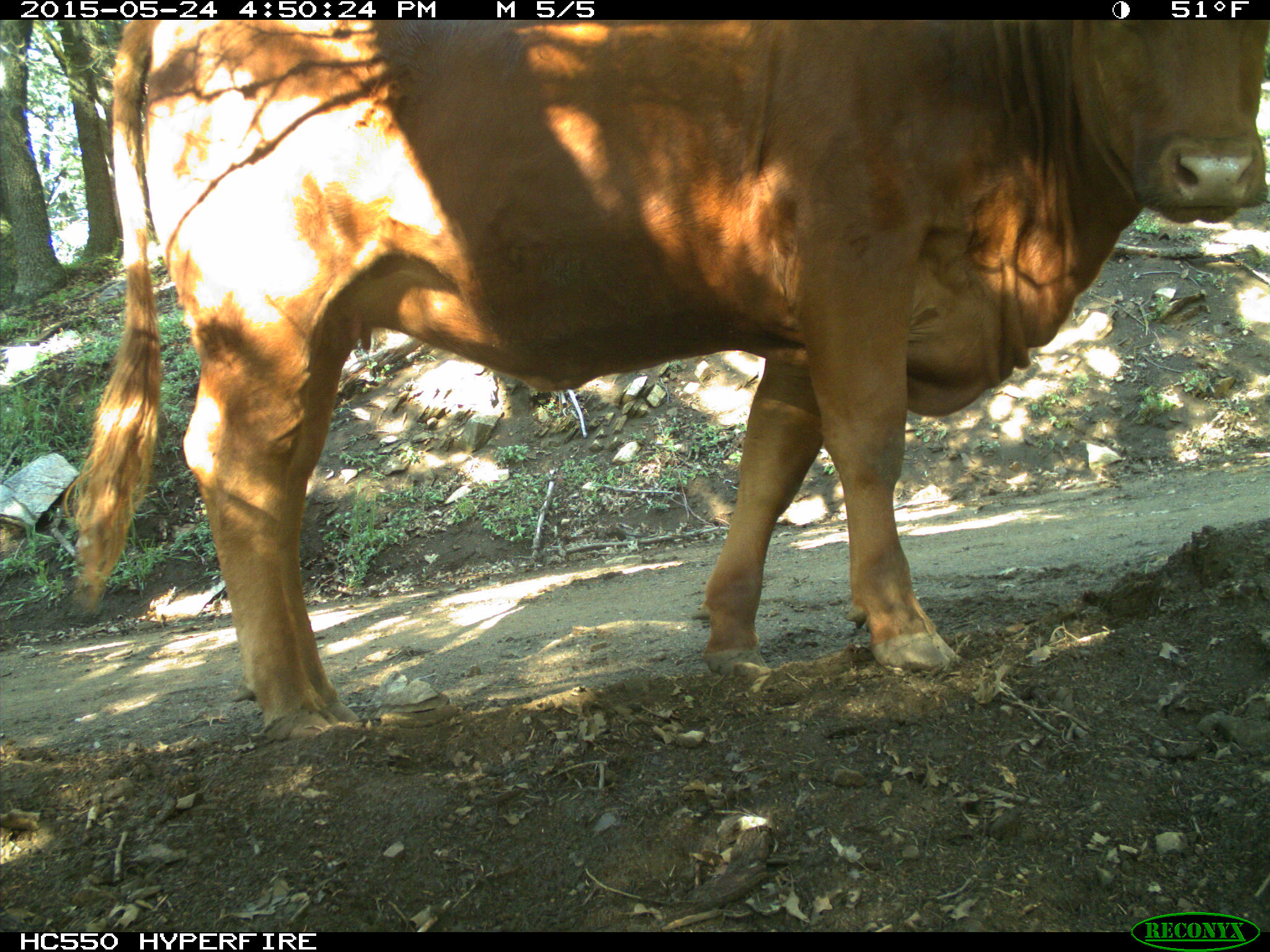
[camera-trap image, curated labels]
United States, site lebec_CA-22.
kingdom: Animalia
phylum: Chordata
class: Mammalia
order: Artiodactyla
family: Bovidae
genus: Bos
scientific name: Bos taurus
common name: domestic cow